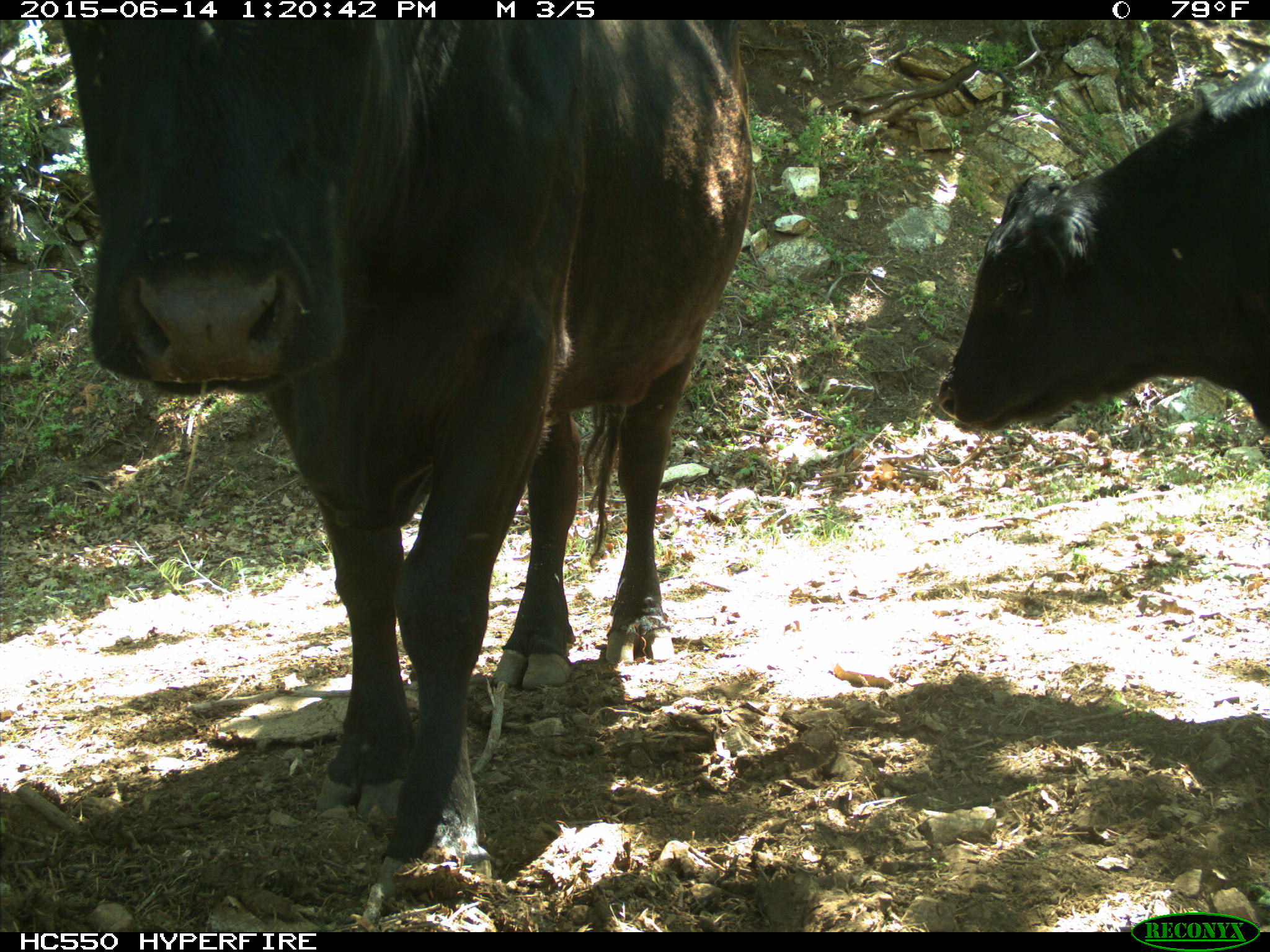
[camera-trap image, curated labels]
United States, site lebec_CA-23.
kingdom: Animalia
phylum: Chordata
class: Mammalia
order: Artiodactyla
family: Bovidae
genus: Bos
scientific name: Bos taurus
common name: domestic cow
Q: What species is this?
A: Bos taurus (domestic cow).